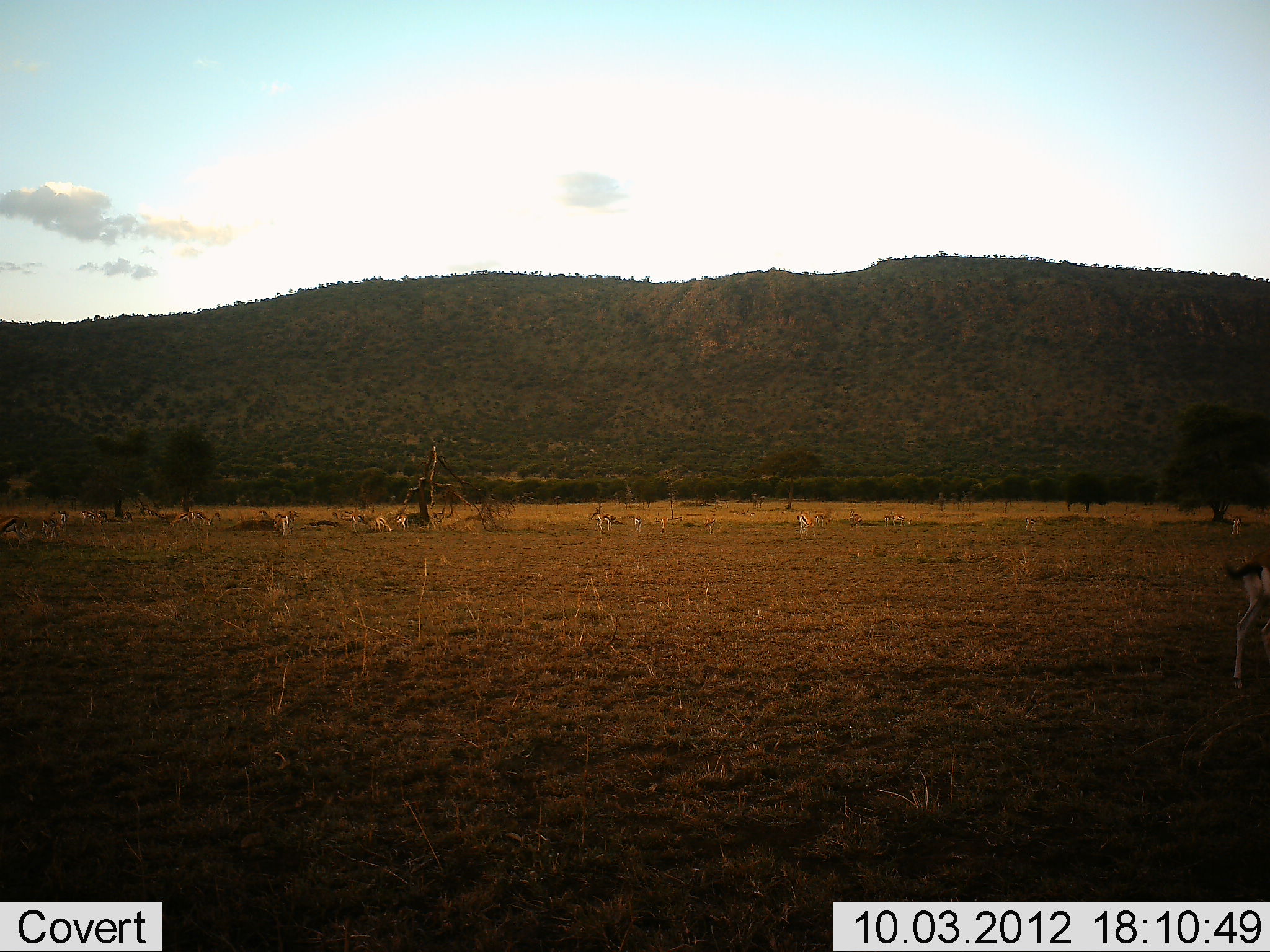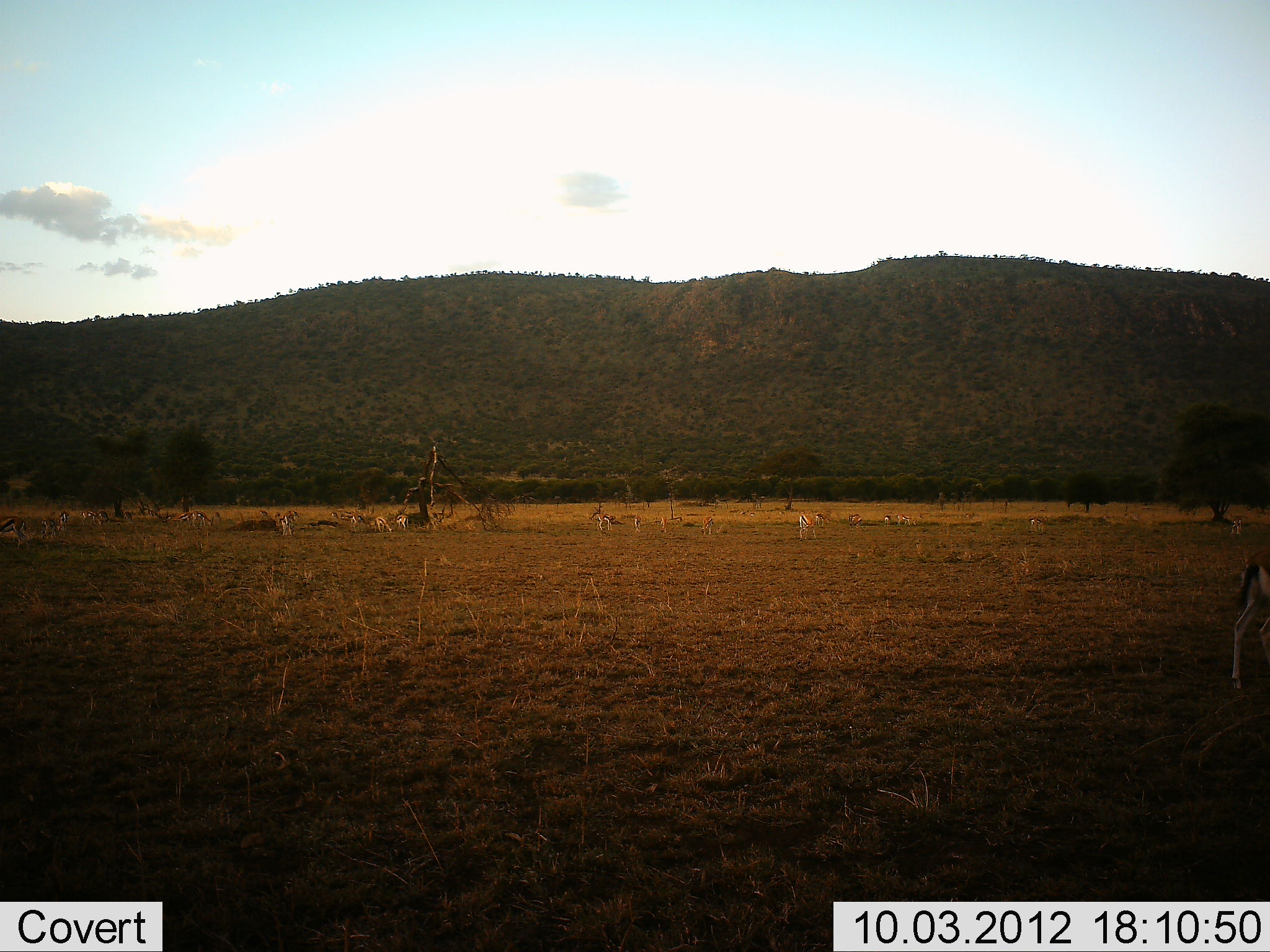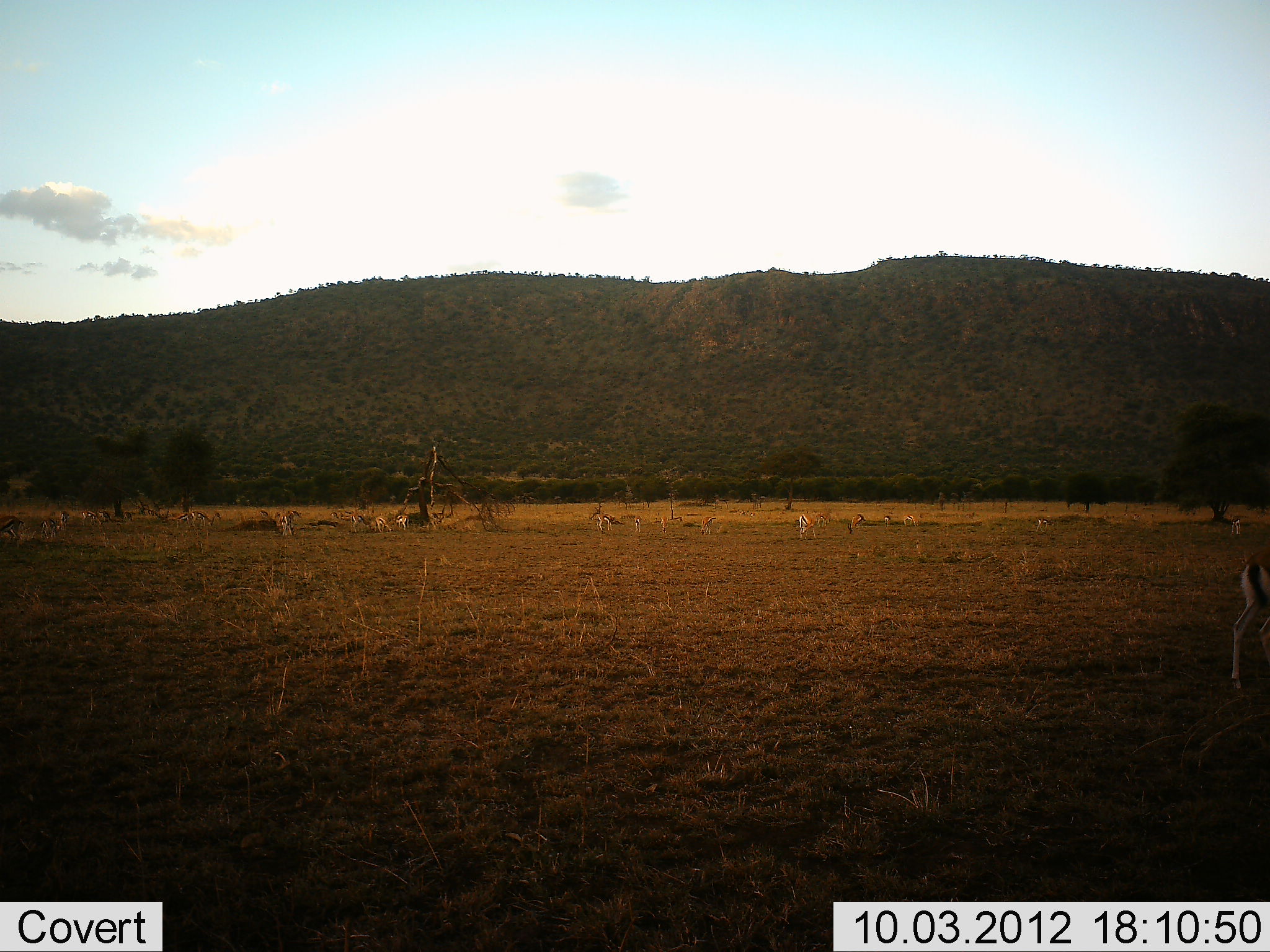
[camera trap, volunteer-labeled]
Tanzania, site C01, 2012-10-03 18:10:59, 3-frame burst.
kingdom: Animalia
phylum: Chordata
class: Mammalia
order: Artiodactyla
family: Bovidae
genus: Eudorcas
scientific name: Eudorcas thomsonii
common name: thomson's gazelle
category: gazellethomsons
Gazellethomsons (thomson's gazelle) (Eudorcas thomsonii), count 11-50. Behavior (volunteer vote fractions): standing 50%, resting 20%, moving 40%, interacting 0%. Young present (vote fraction): 0%. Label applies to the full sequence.